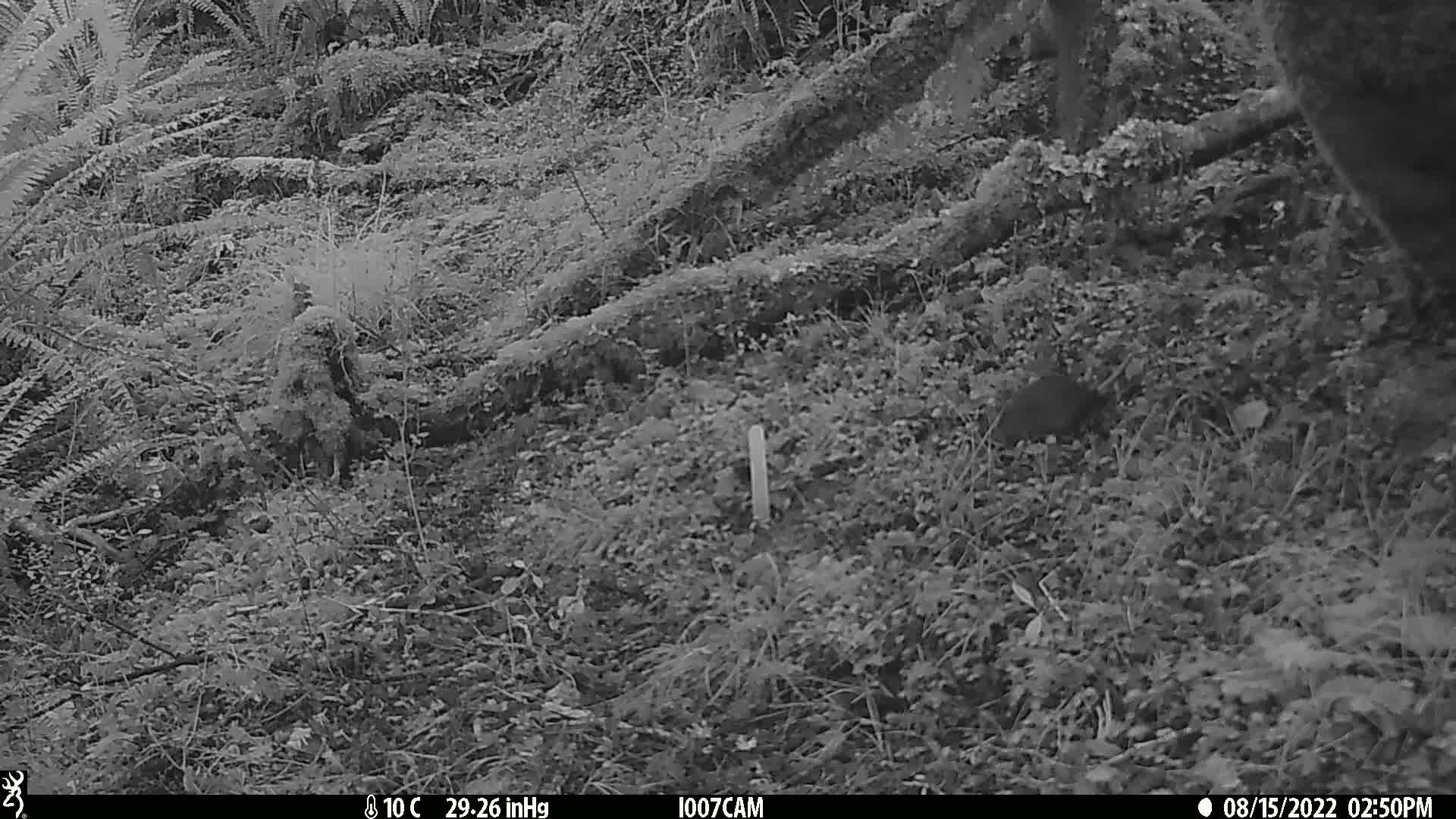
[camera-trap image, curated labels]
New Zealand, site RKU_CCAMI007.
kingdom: Animalia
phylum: Chordata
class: Mammalia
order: Rodentia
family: Muridae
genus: Rattus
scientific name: Rattus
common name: rat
Rat (Rattus).